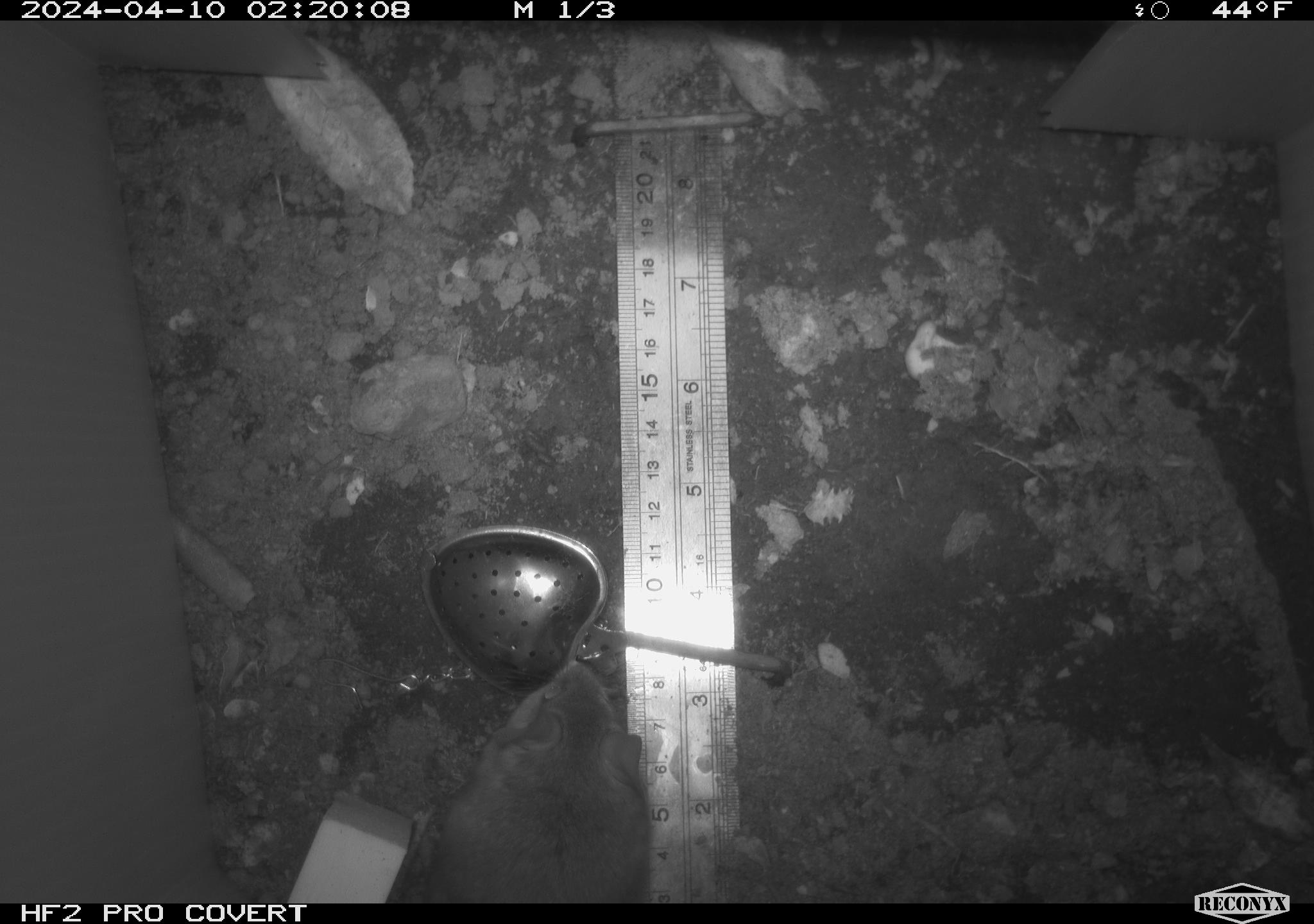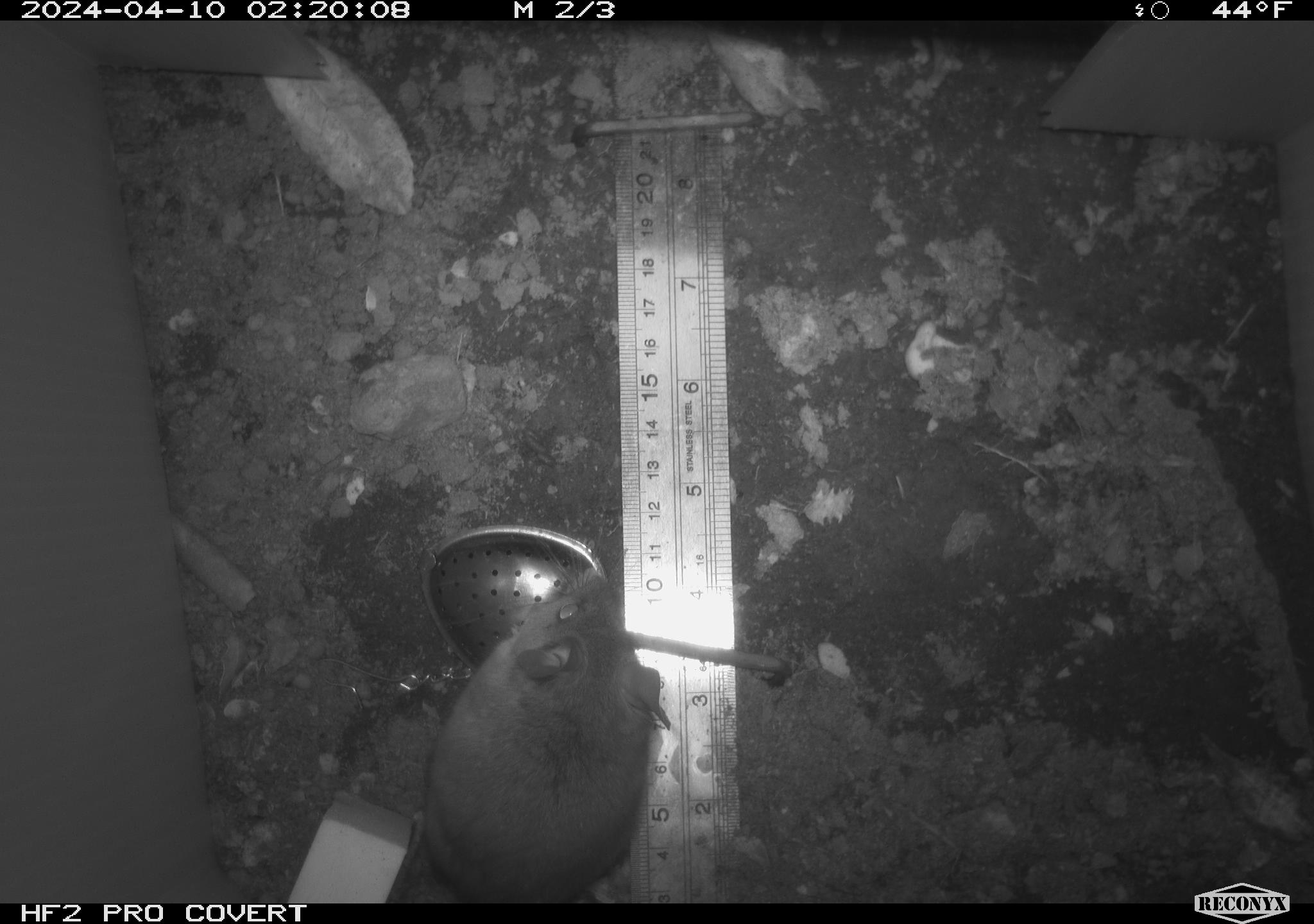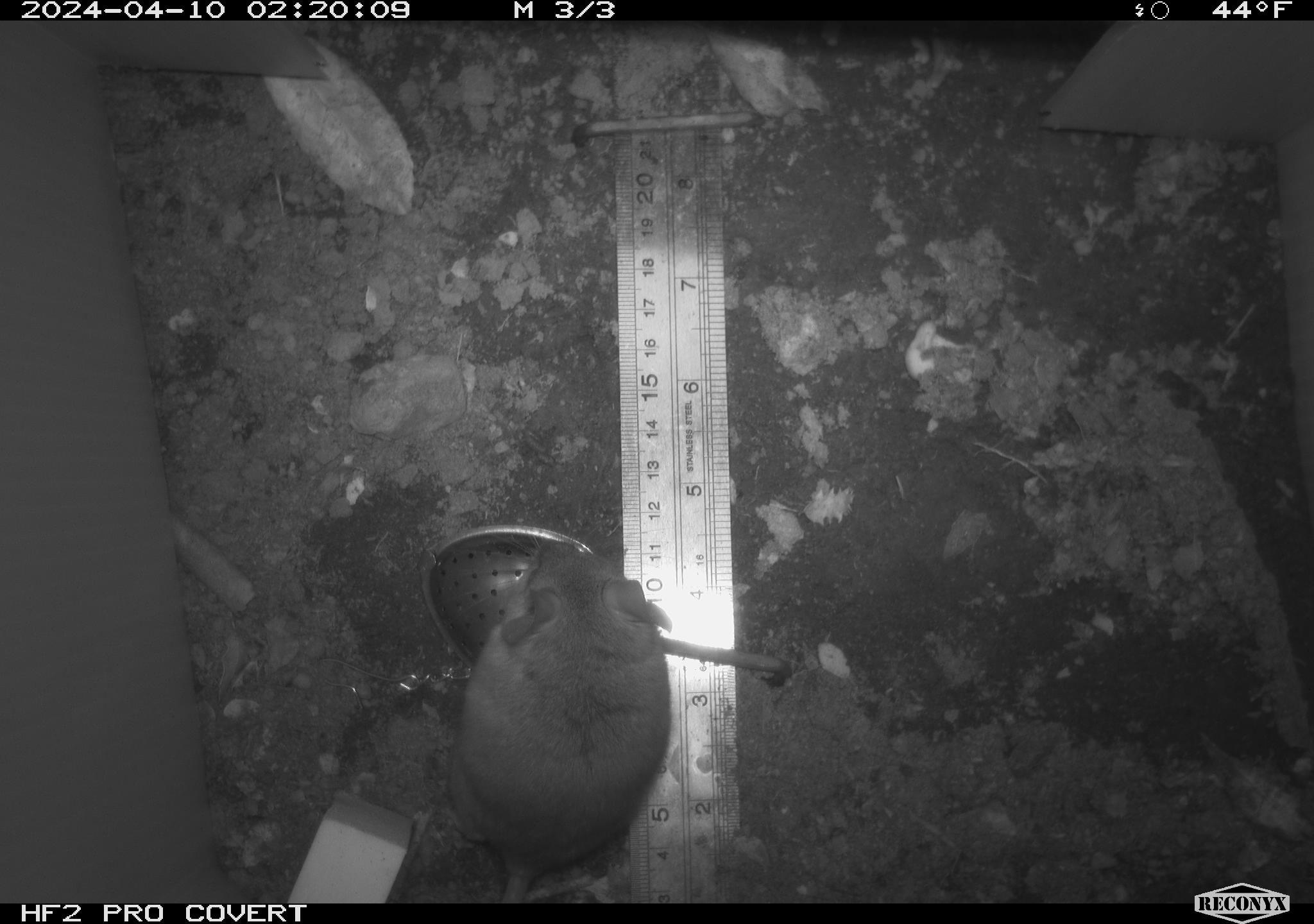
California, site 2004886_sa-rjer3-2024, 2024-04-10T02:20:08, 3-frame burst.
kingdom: Animalia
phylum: Chordata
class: Mammalia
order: Rodentia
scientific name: Rodentia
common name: mouse species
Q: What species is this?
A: Mouse species (Rodentia).